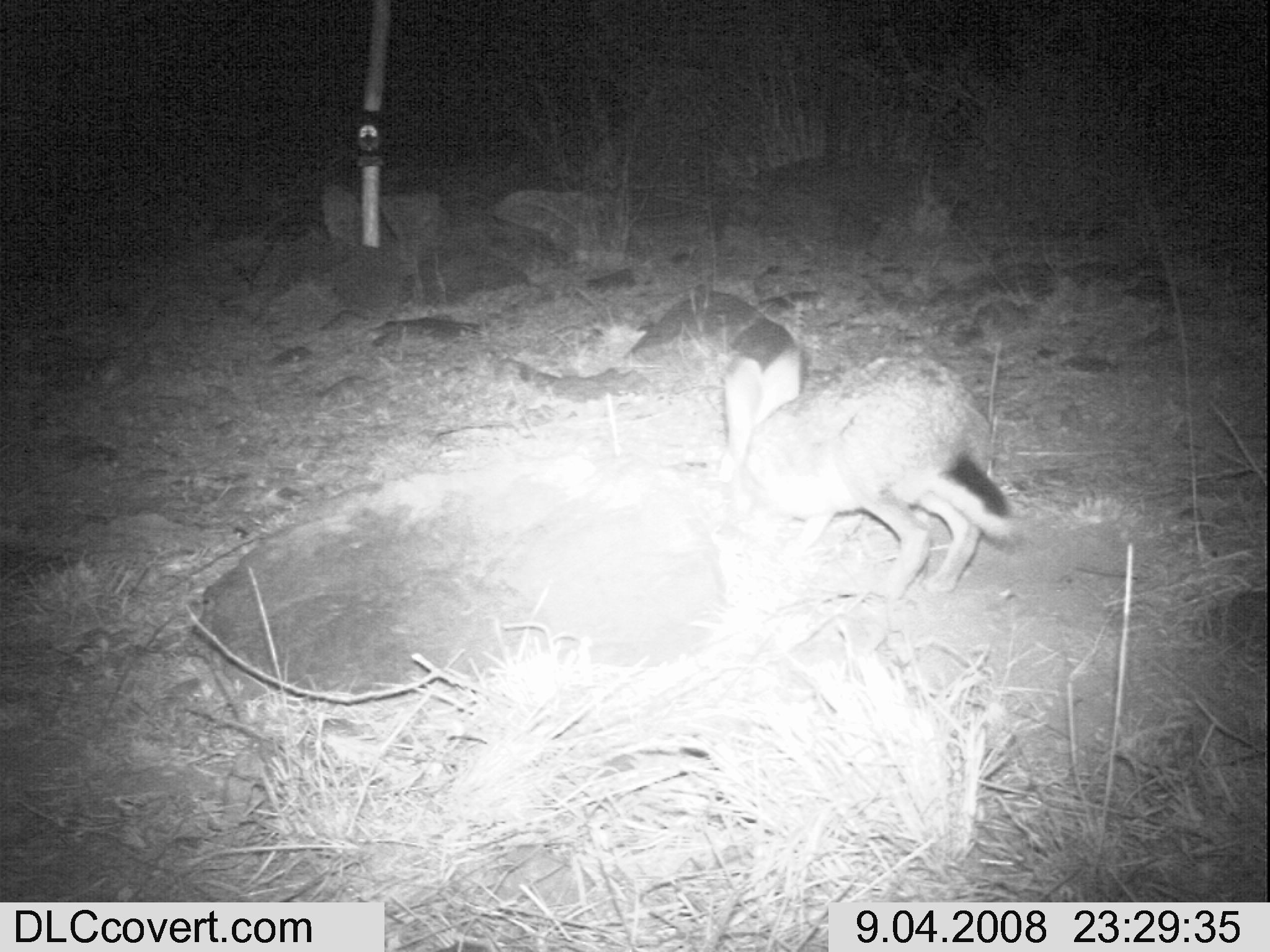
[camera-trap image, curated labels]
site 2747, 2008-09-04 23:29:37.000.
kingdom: Animalia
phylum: Chordata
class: Mammalia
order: Lagomorpha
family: Leporidae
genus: Lepus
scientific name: Lepus saxatilis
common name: scrub hare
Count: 1.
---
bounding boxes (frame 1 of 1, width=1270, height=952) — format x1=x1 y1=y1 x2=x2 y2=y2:
lepus saxatilis: x1=708 y1=345 x2=1016 y2=609